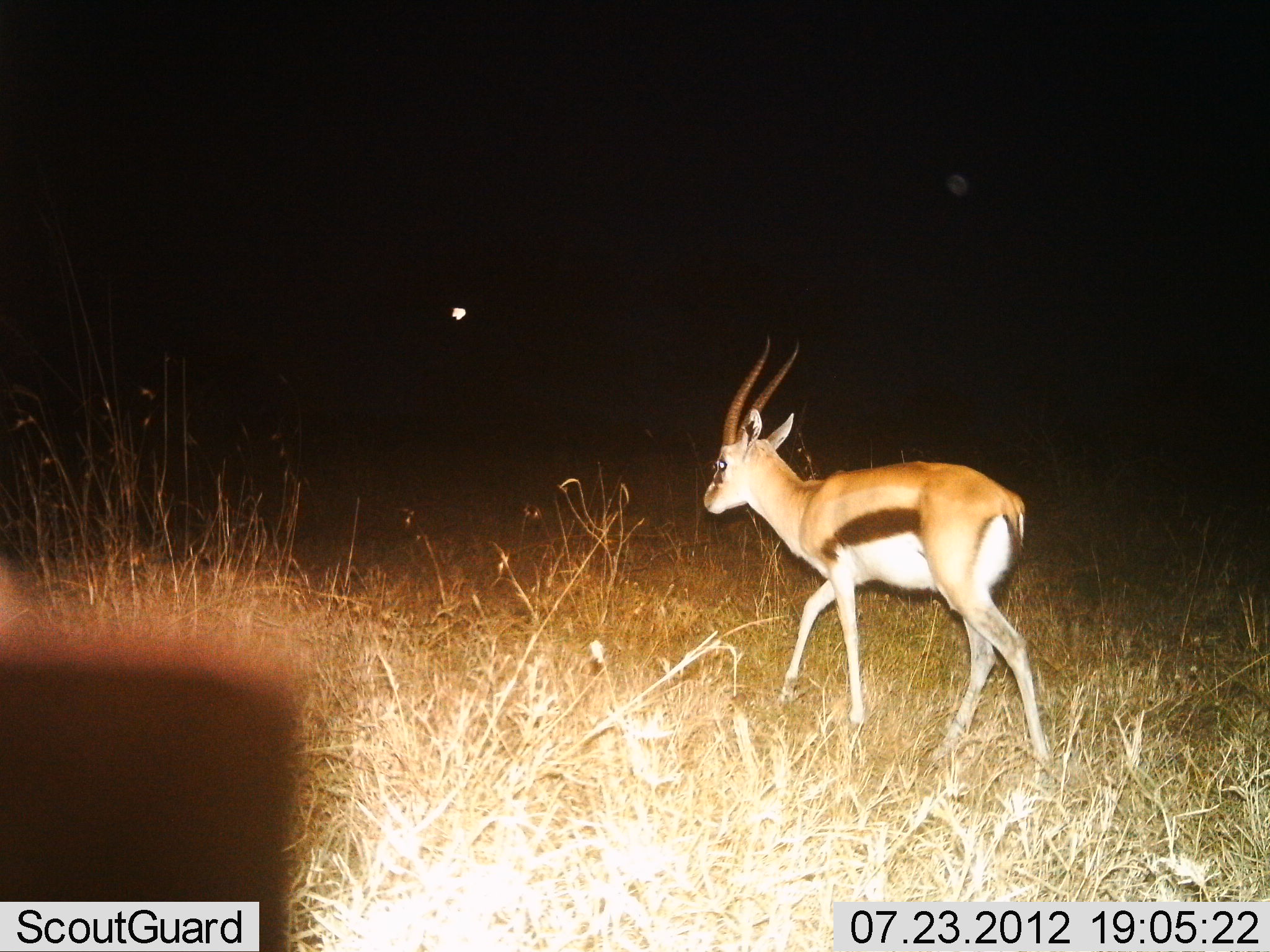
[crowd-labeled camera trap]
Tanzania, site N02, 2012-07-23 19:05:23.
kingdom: Animalia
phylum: Chordata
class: Mammalia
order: Artiodactyla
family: Bovidae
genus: Eudorcas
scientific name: Eudorcas thomsonii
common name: thomson's gazelle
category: gazellethomsons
Gazellethomsons (thomson's gazelle) (Eudorcas thomsonii), count 1. Behavior (volunteer vote fractions): standing 10%, resting 0%, moving 90%, interacting 0%. Young present (vote fraction): 0%. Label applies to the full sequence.